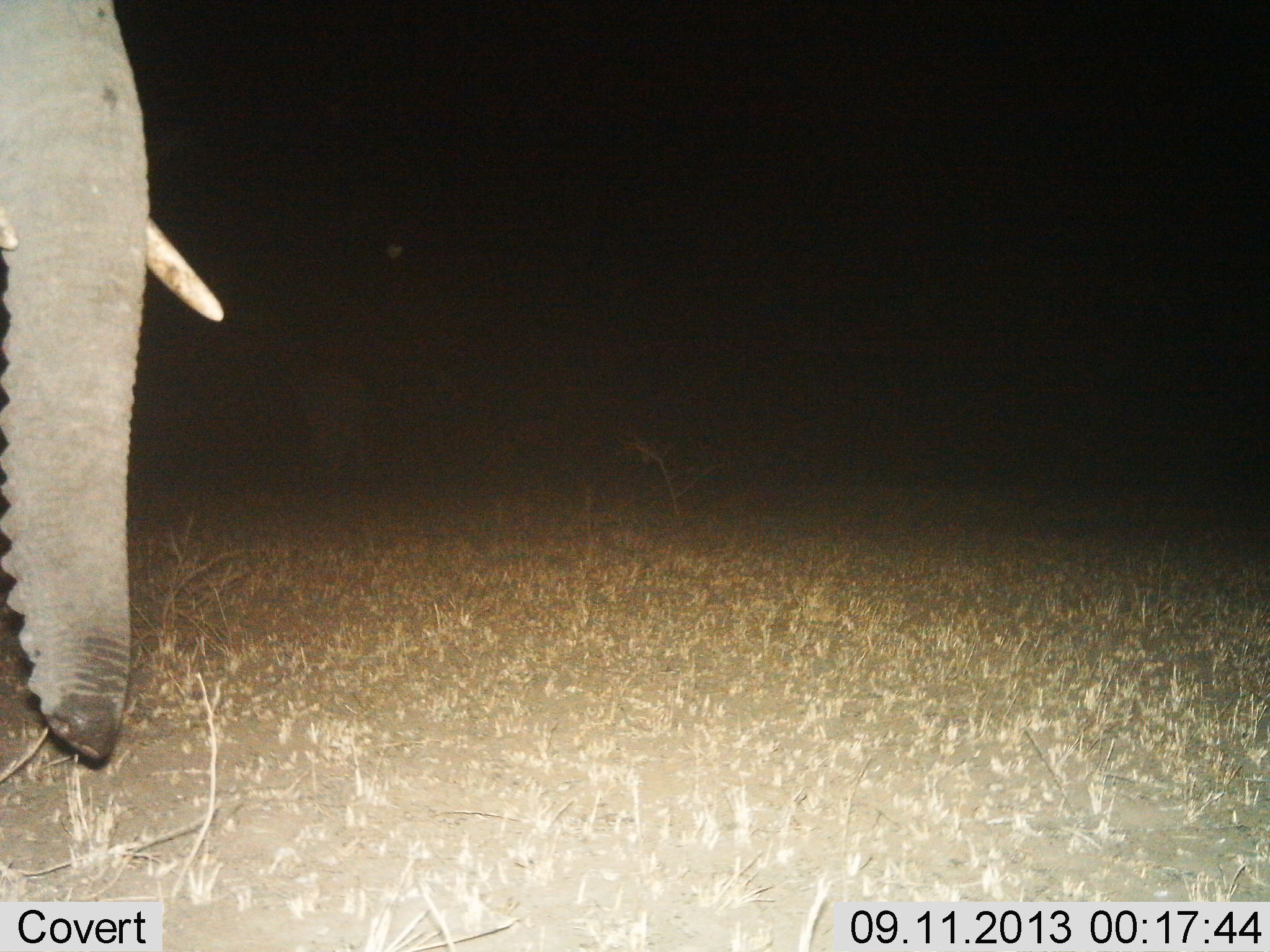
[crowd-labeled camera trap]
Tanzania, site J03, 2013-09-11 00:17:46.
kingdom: Animalia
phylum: Chordata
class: Mammalia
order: Proboscidea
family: Elephantidae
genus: Loxodonta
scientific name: Loxodonta africana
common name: african bush elephant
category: elephant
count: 1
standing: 90%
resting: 0%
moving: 20%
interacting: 0%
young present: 0%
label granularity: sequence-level